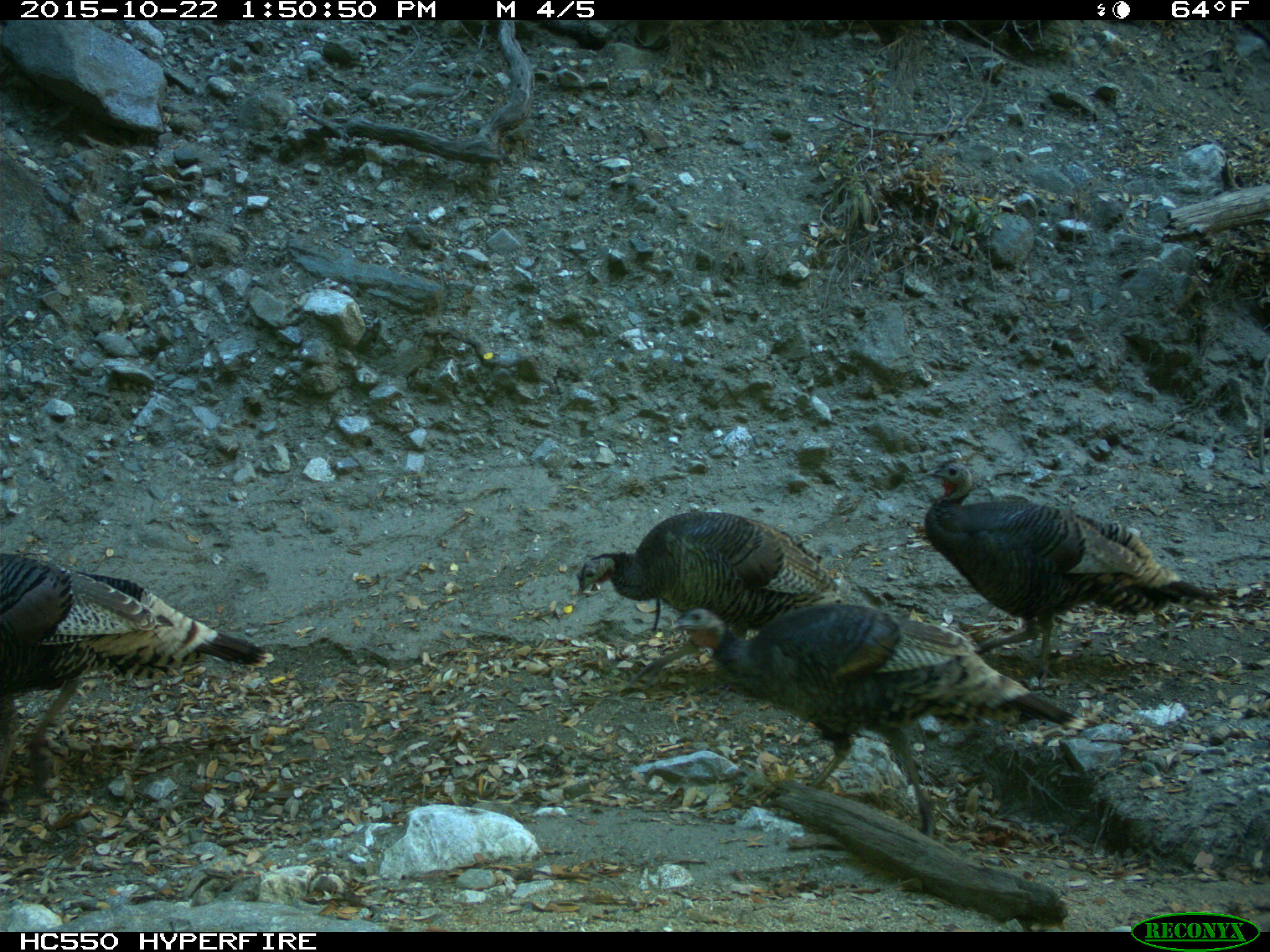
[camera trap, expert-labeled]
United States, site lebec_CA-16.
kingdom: Animalia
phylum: Chordata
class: Aves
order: Galliformes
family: Phasianidae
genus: Meleagris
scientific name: Meleagris gallopavo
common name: wild turkey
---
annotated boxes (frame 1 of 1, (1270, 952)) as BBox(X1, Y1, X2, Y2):
animal: BBox(669, 604, 1088, 840); BBox(925, 459, 1233, 689); BBox(0, 554, 275, 783); BBox(576, 511, 851, 704)